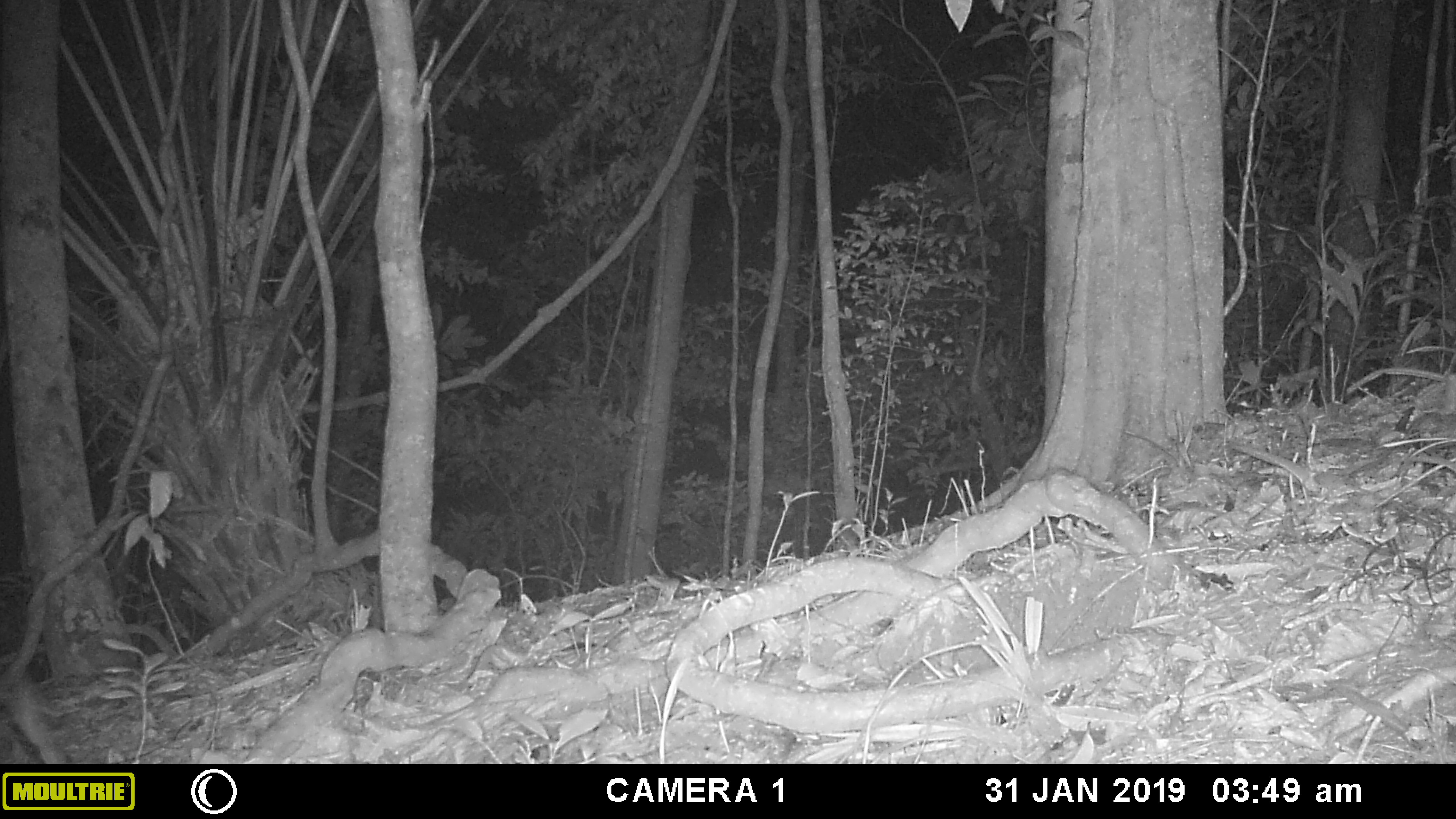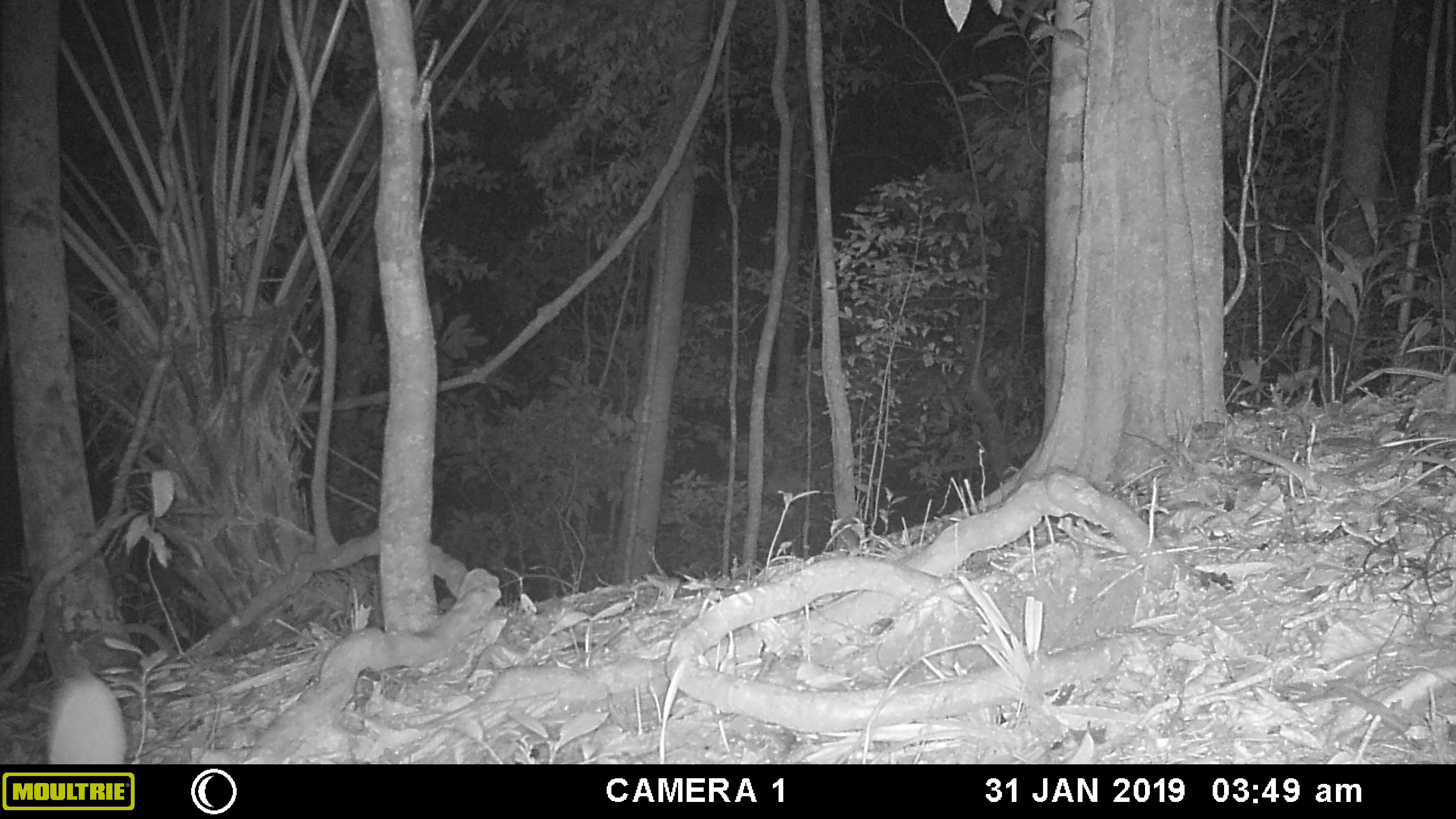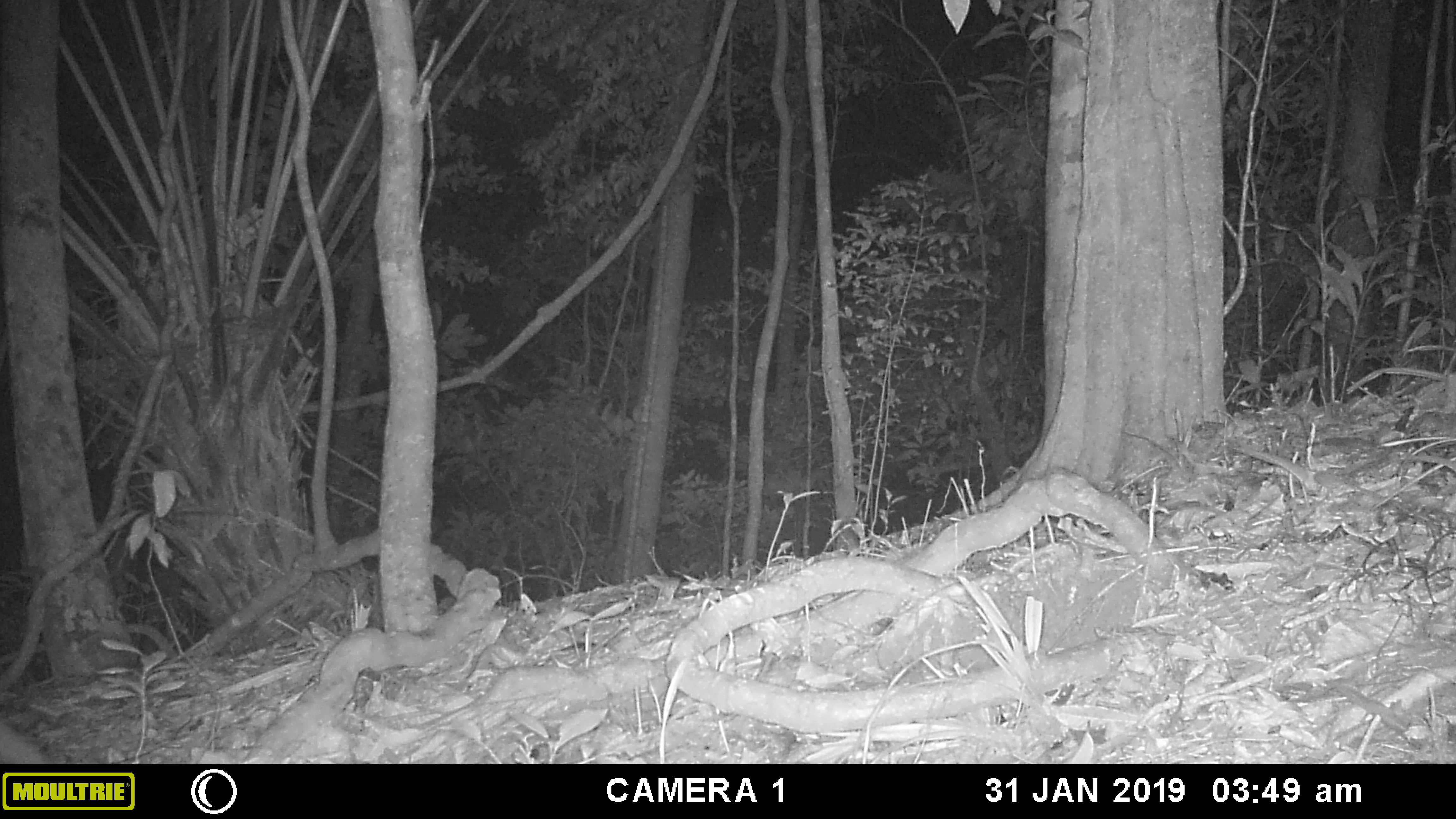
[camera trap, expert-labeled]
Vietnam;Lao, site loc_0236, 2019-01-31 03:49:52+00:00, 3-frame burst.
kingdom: Animalia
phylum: Chordata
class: Mammalia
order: Carnivora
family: Mustelidae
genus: Melogale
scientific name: Melogale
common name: ferret badger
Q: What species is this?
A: Ferret badger (Melogale).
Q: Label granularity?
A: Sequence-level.